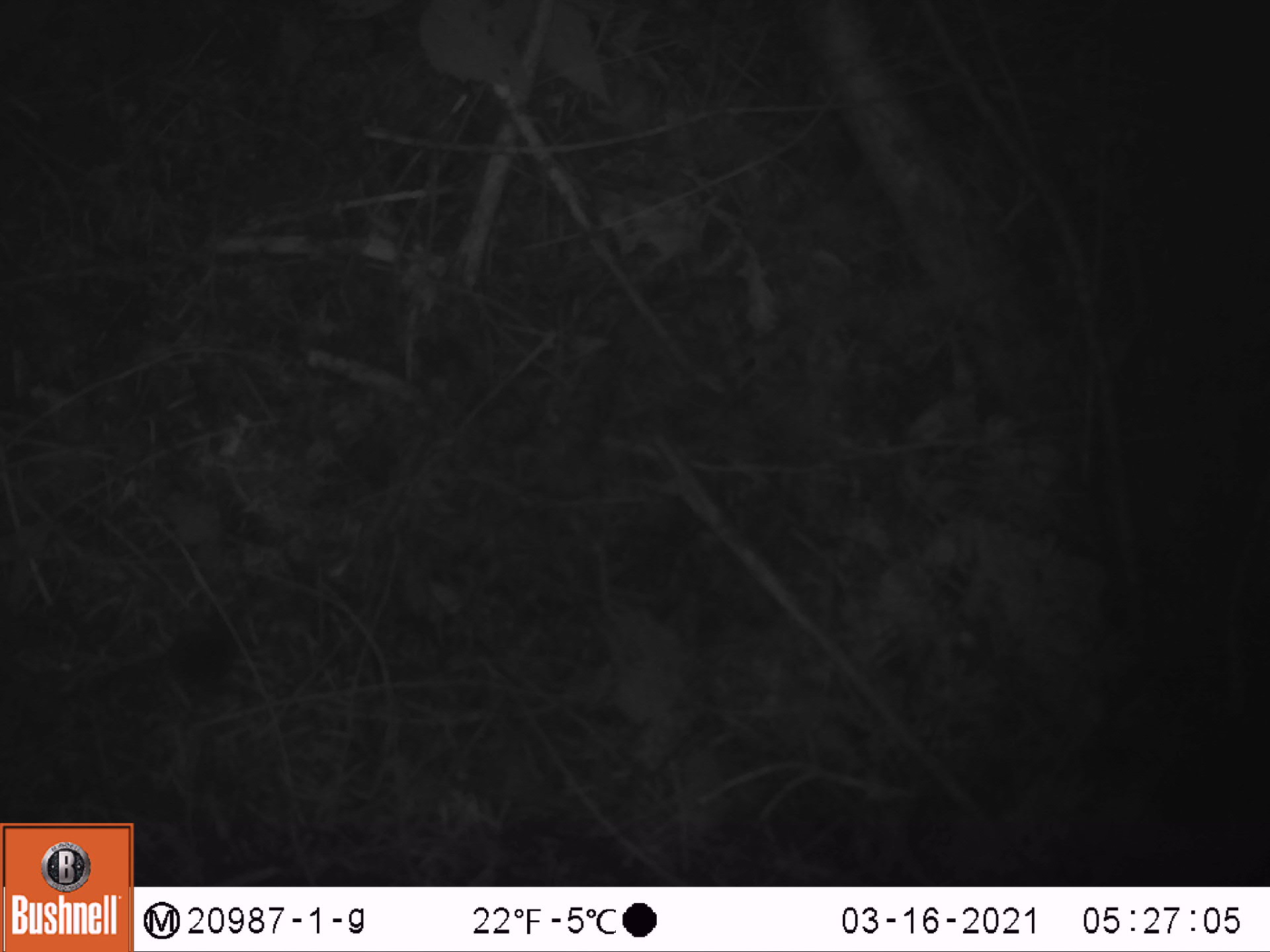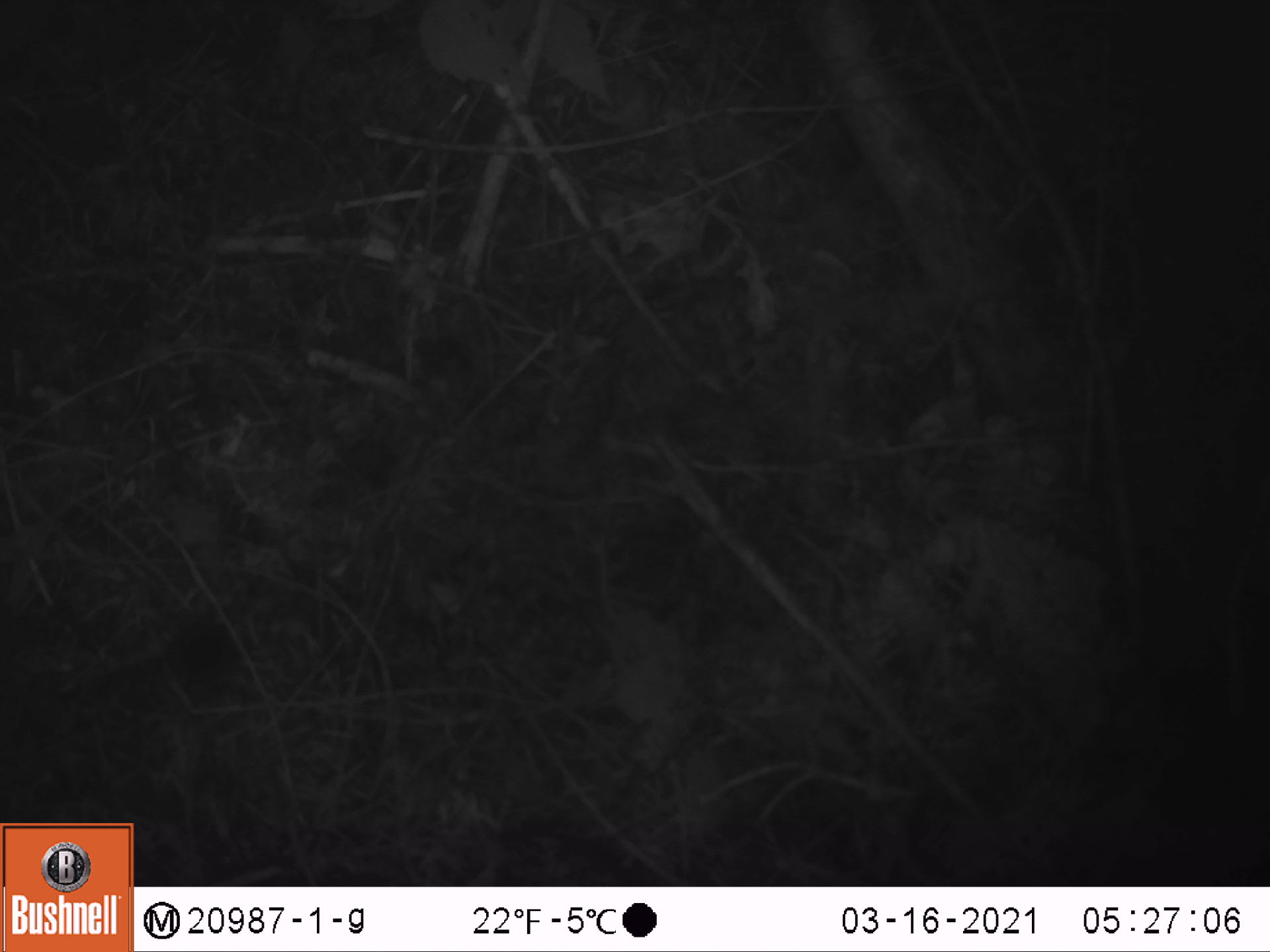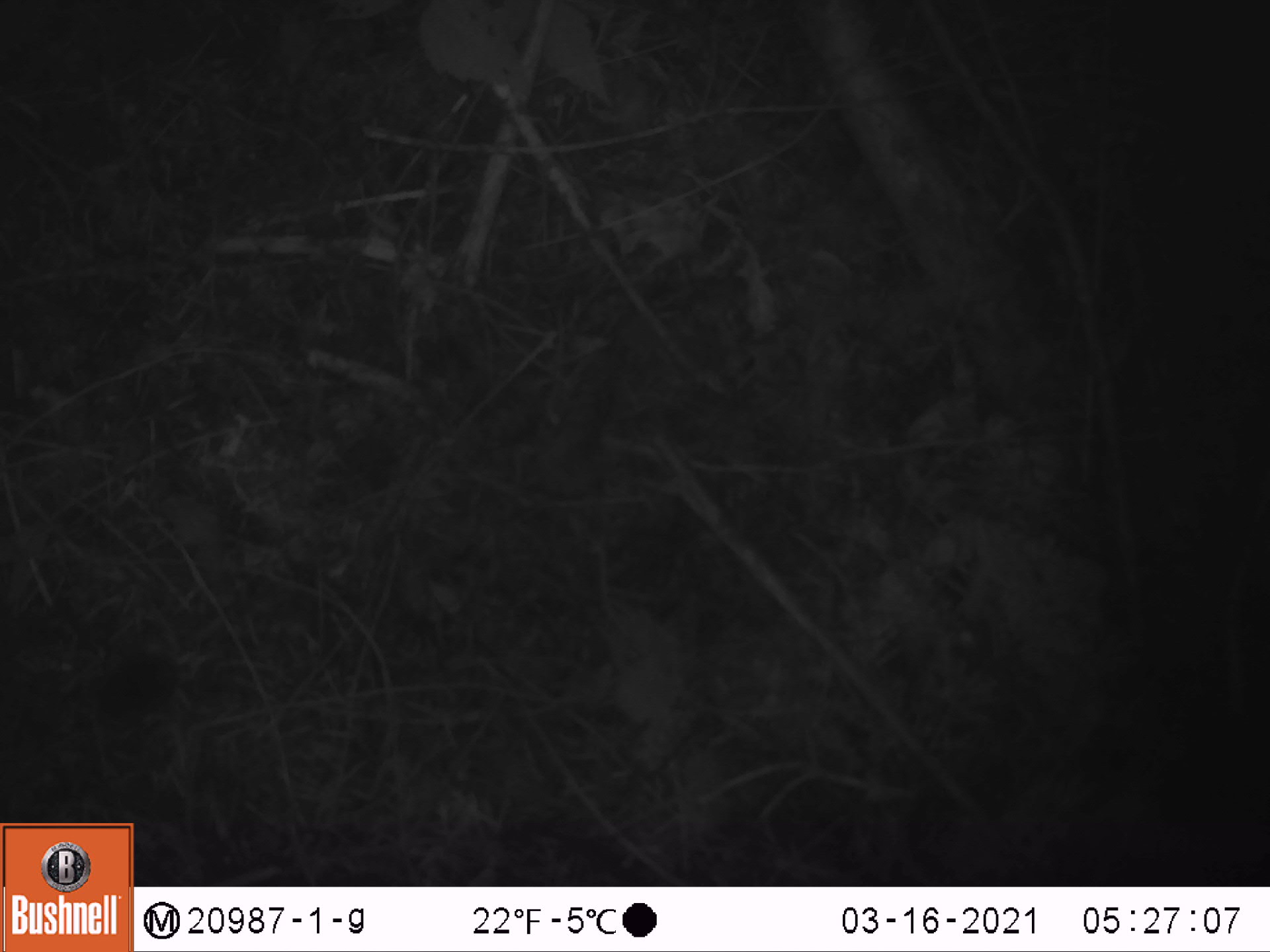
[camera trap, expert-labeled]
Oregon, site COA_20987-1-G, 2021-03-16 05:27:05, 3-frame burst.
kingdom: Animalia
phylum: Chordata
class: Mammalia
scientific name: Mammalia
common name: small mammal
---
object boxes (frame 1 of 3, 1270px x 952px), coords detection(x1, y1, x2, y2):
small mammal: detection(102, 617, 246, 716)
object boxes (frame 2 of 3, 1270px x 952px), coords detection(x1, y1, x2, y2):
small mammal: detection(112, 559, 247, 715)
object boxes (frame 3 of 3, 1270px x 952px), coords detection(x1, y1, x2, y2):
small mammal: detection(79, 625, 190, 733)